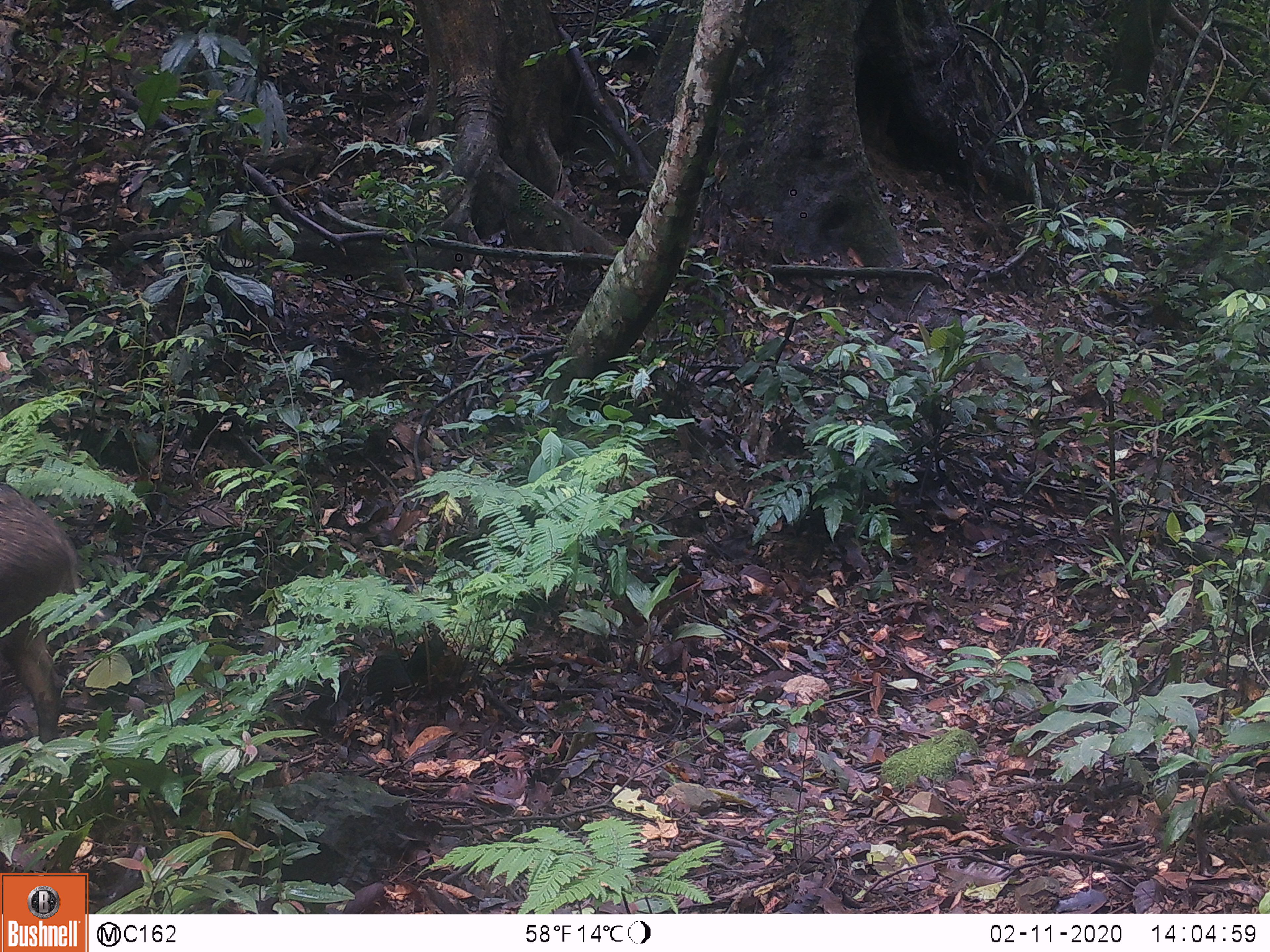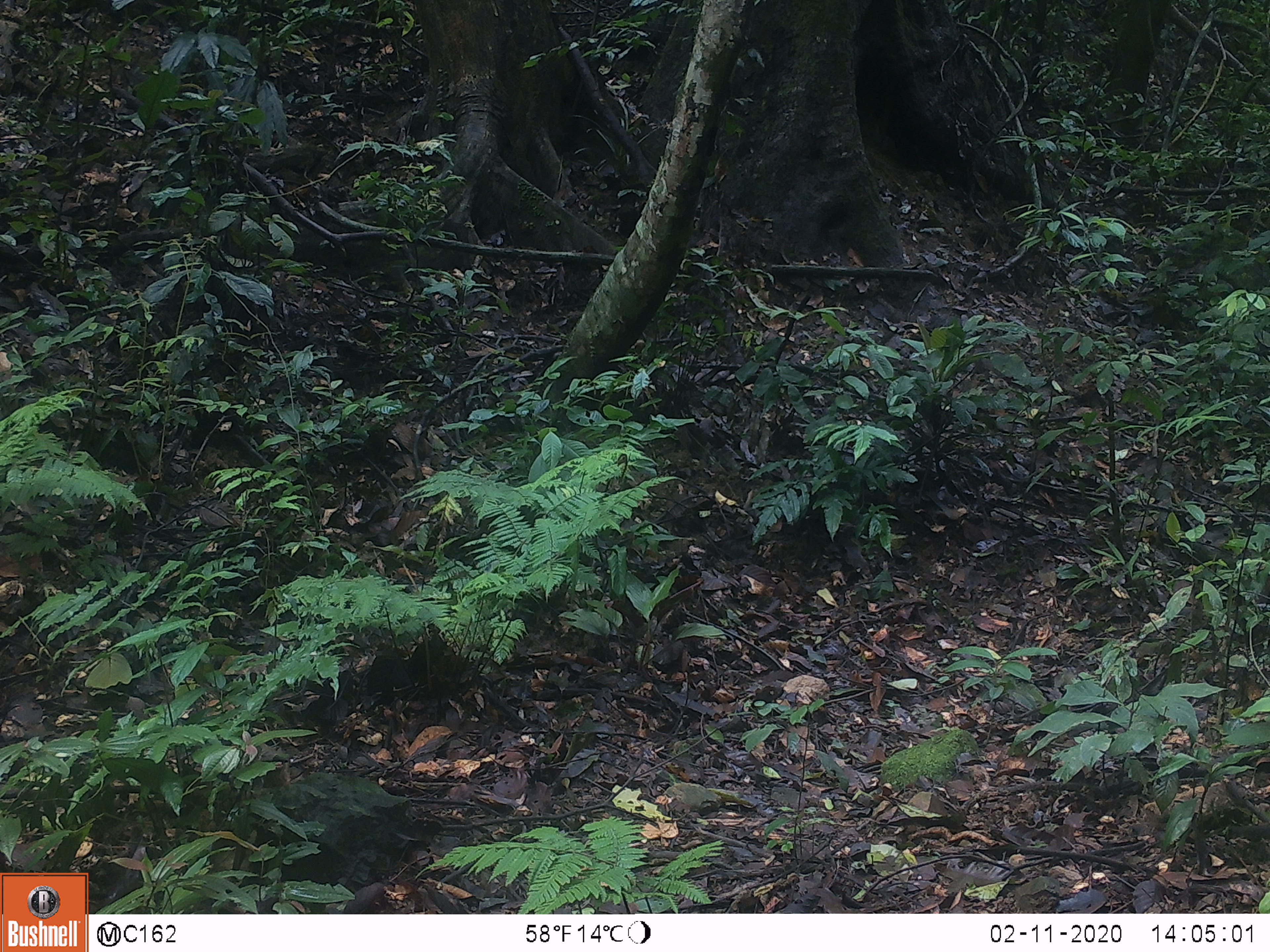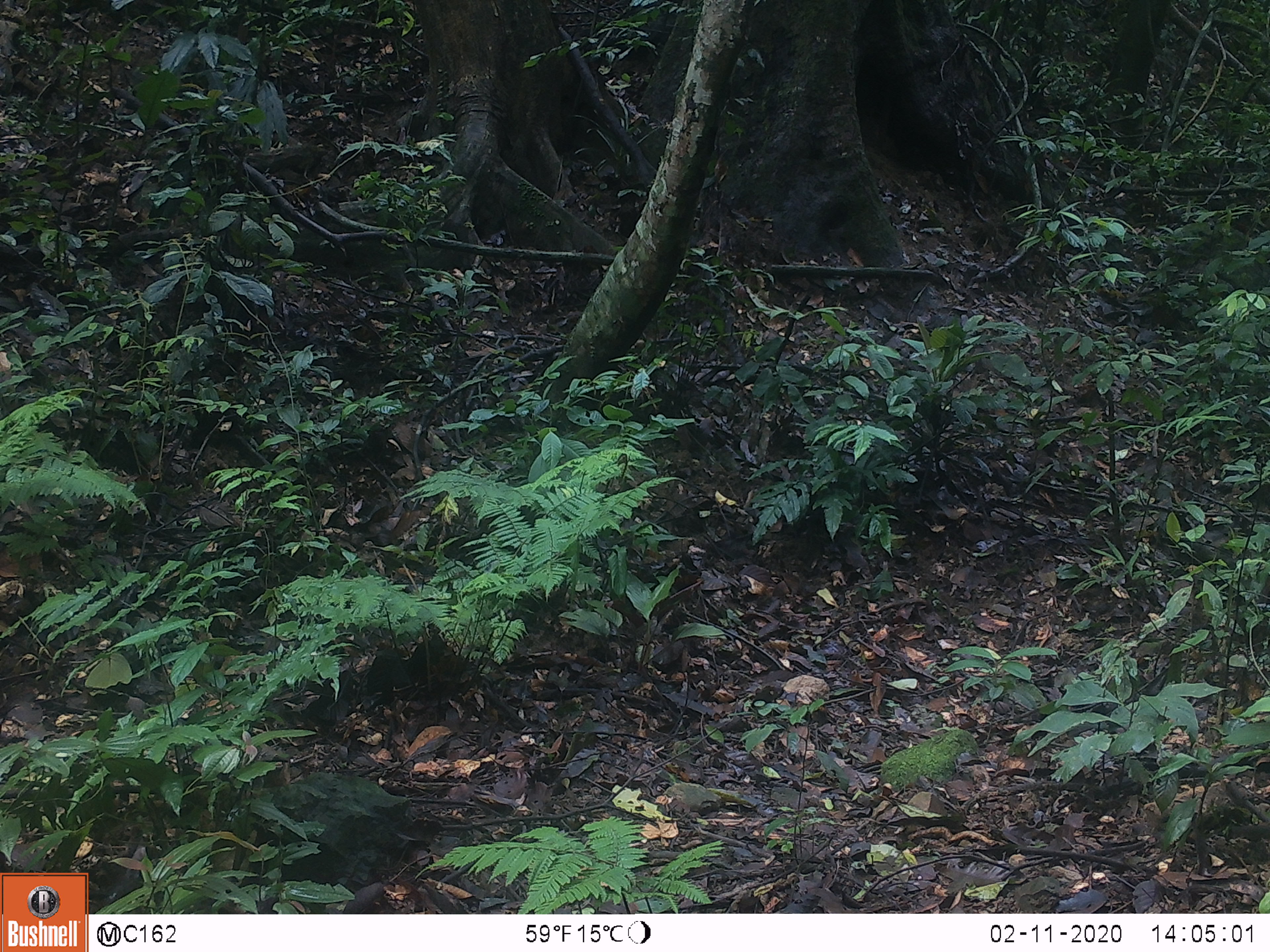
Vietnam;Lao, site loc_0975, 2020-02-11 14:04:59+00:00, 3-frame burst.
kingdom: Animalia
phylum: Chordata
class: Mammalia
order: Artiodactyla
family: Suidae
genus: Sus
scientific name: Sus scrofa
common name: eurasian wild pig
Eurasian wild pig (Sus scrofa). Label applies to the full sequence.